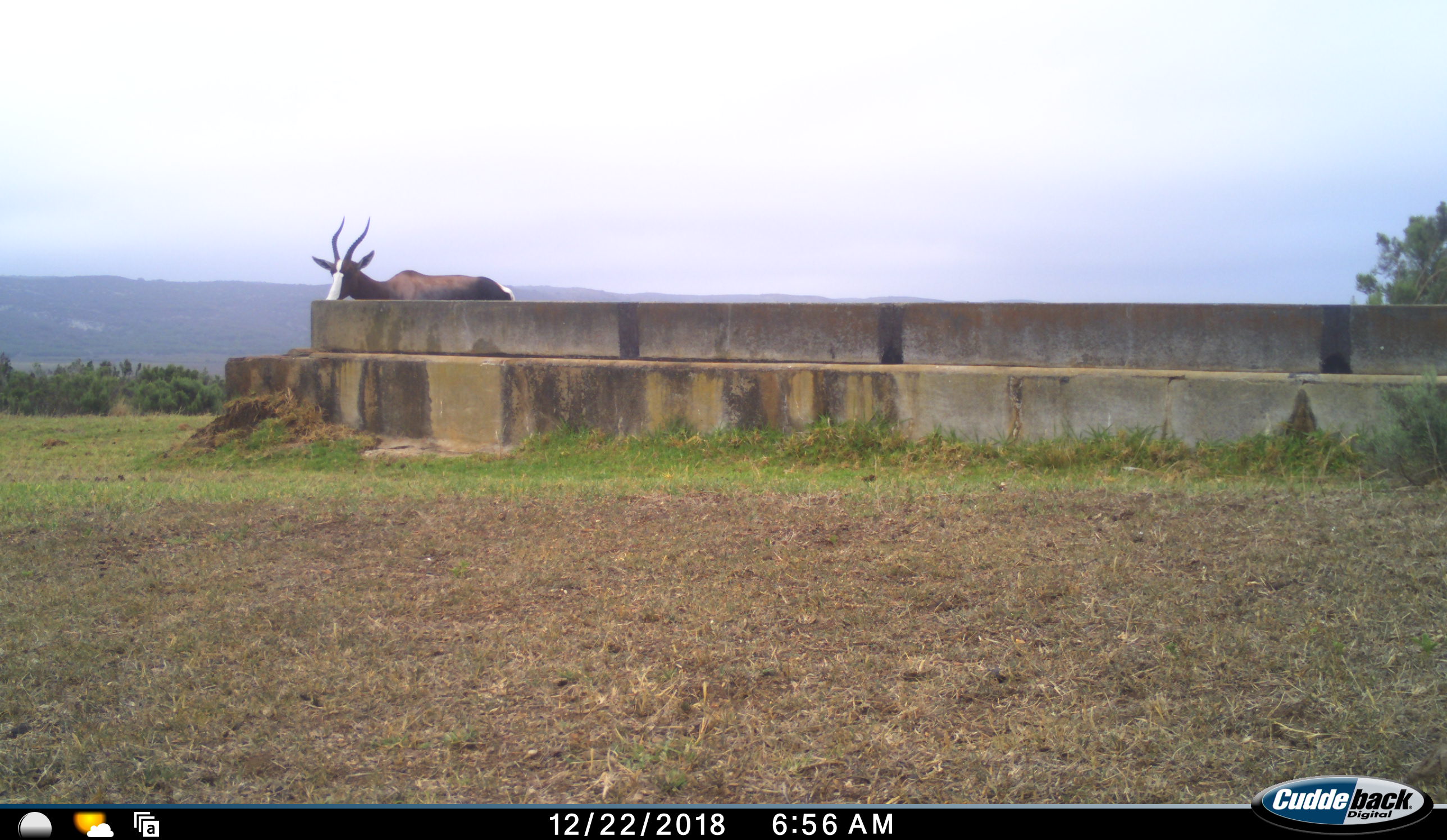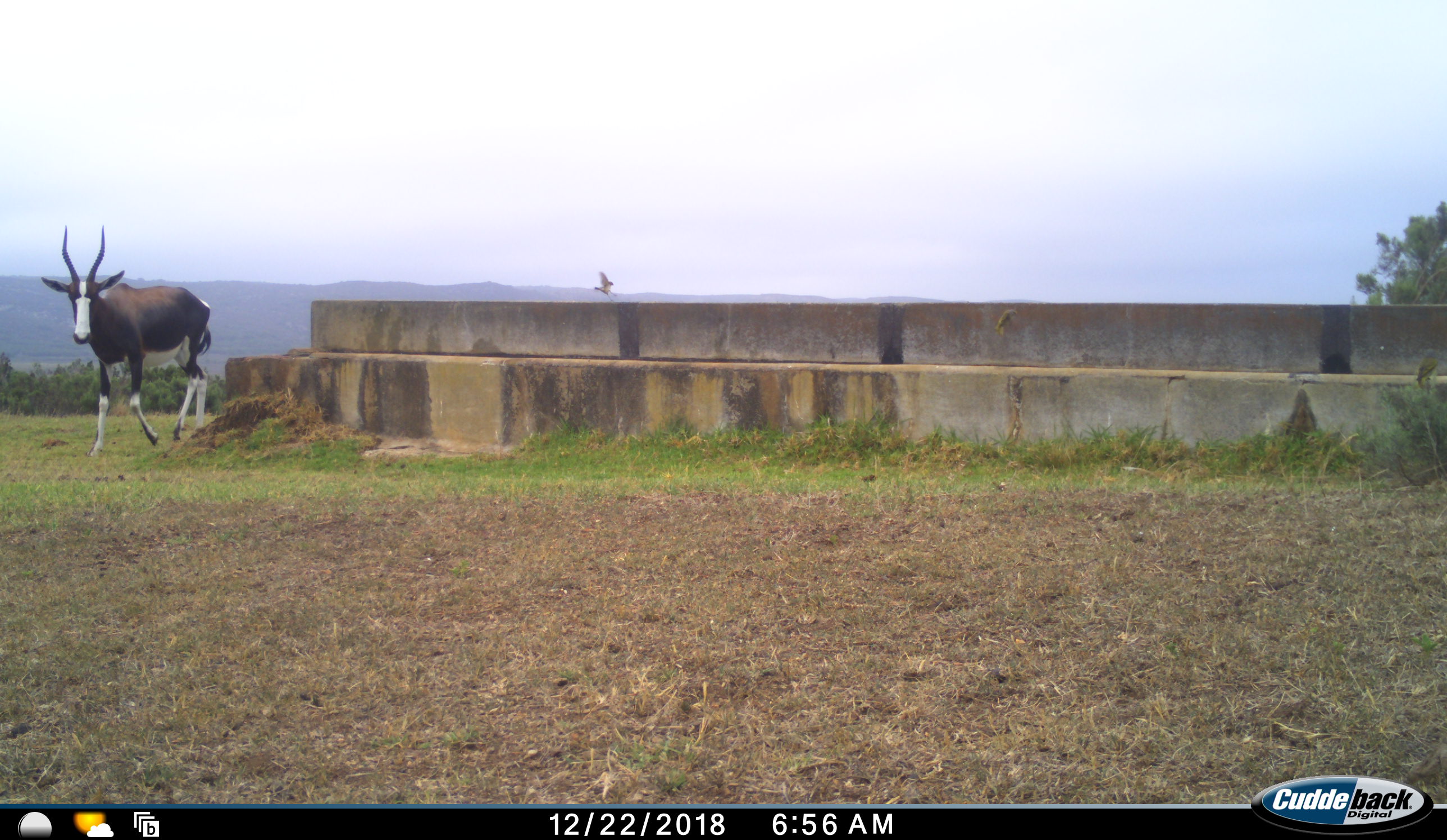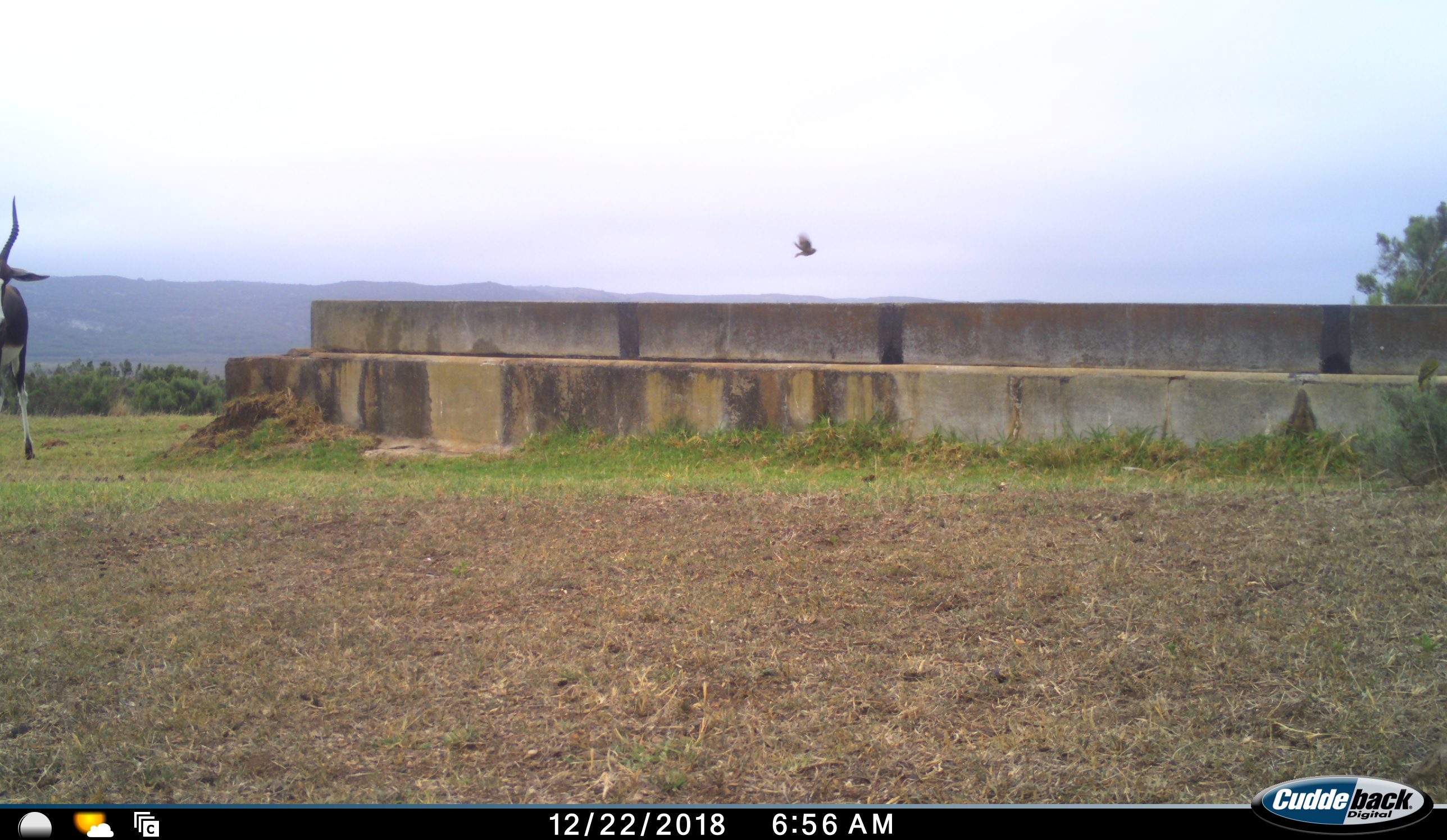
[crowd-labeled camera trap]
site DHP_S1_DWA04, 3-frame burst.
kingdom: Animalia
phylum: Chordata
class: Aves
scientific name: Aves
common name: bird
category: birdother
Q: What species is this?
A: Birdother (bird) (Aves).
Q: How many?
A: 1.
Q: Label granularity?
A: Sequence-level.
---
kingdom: Animalia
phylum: Chordata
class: Mammalia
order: Artiodactyla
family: Bovidae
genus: Damaliscus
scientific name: Damaliscus pygargus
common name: bontebok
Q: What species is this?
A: Bontebok (Damaliscus pygargus).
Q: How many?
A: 1.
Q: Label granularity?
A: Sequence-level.